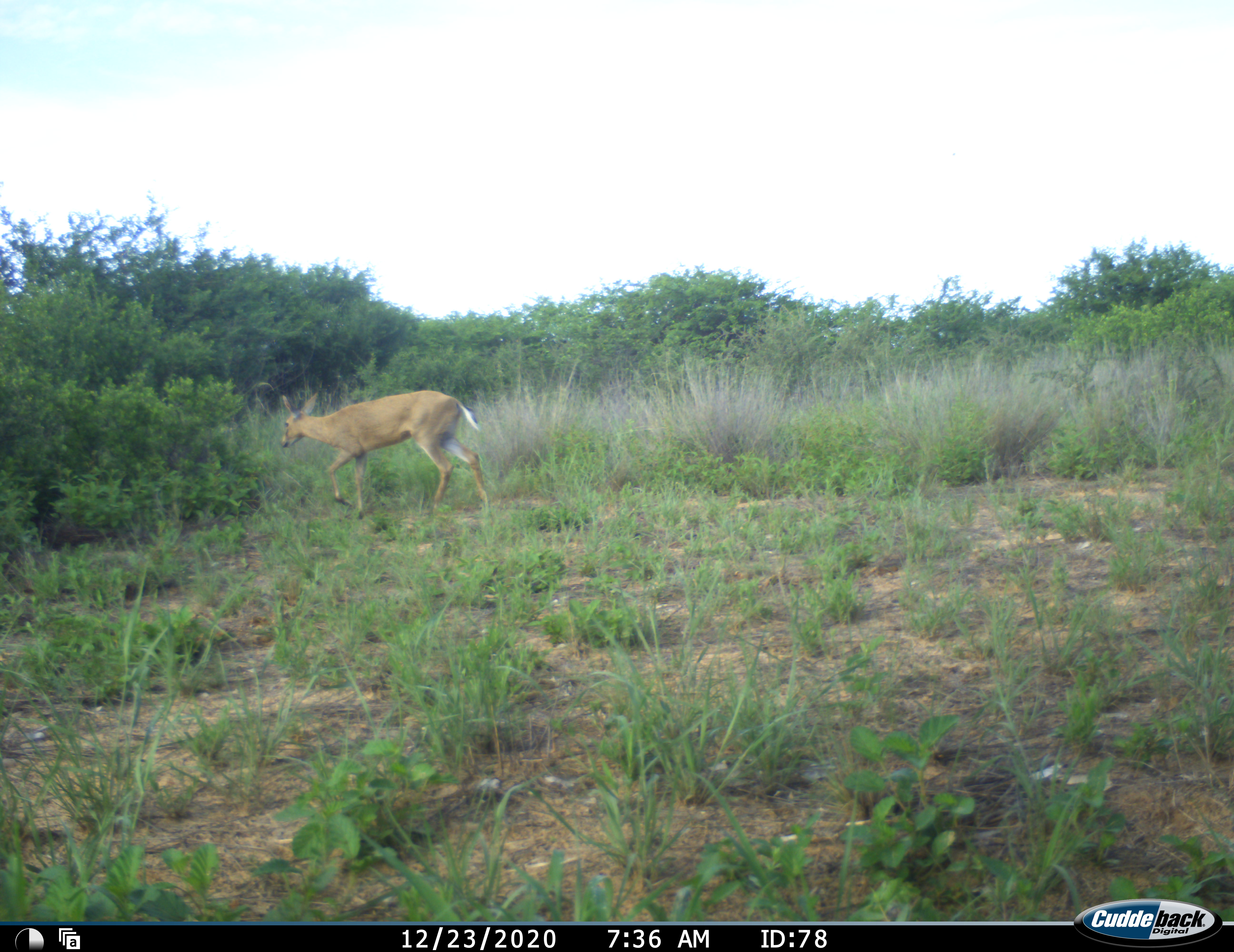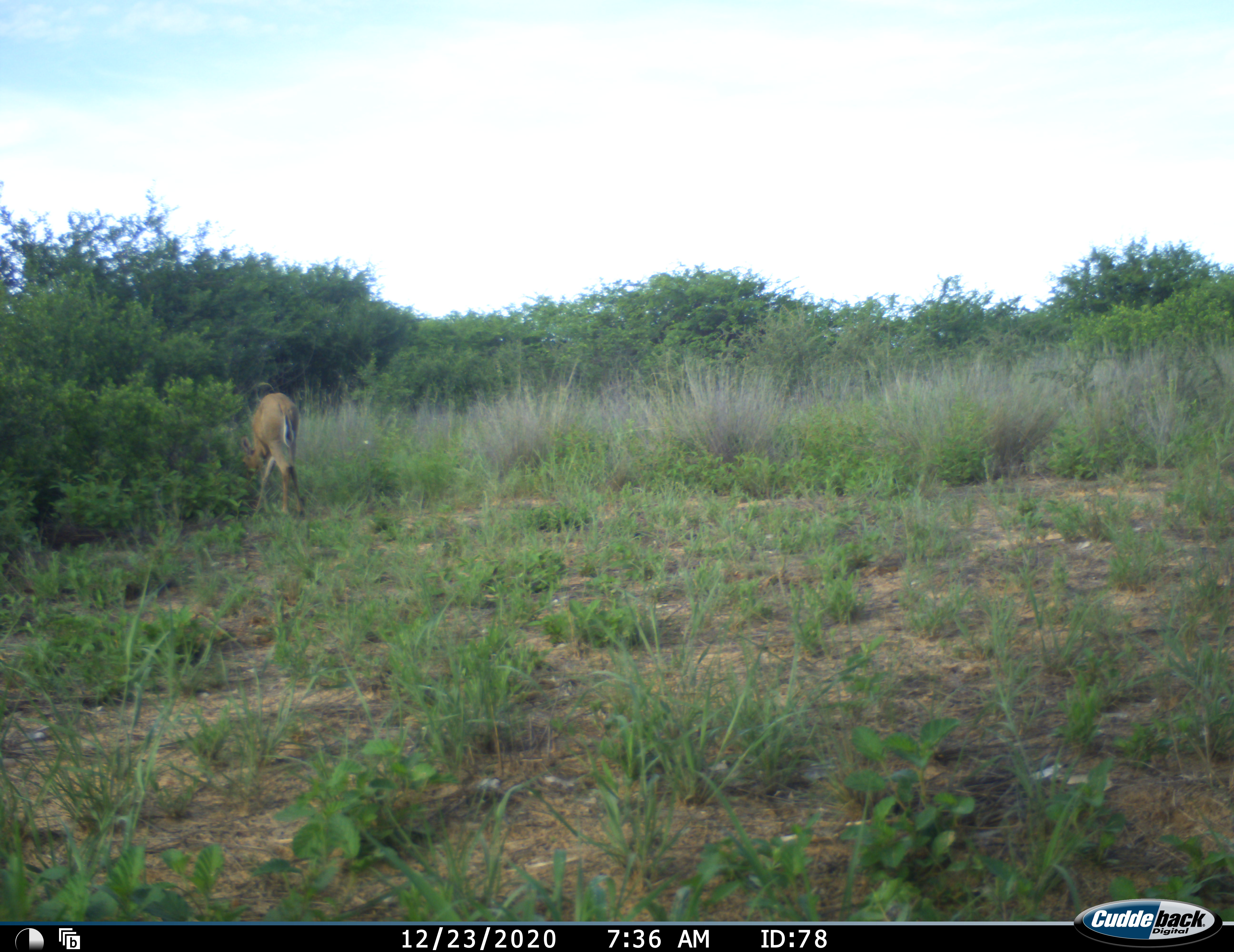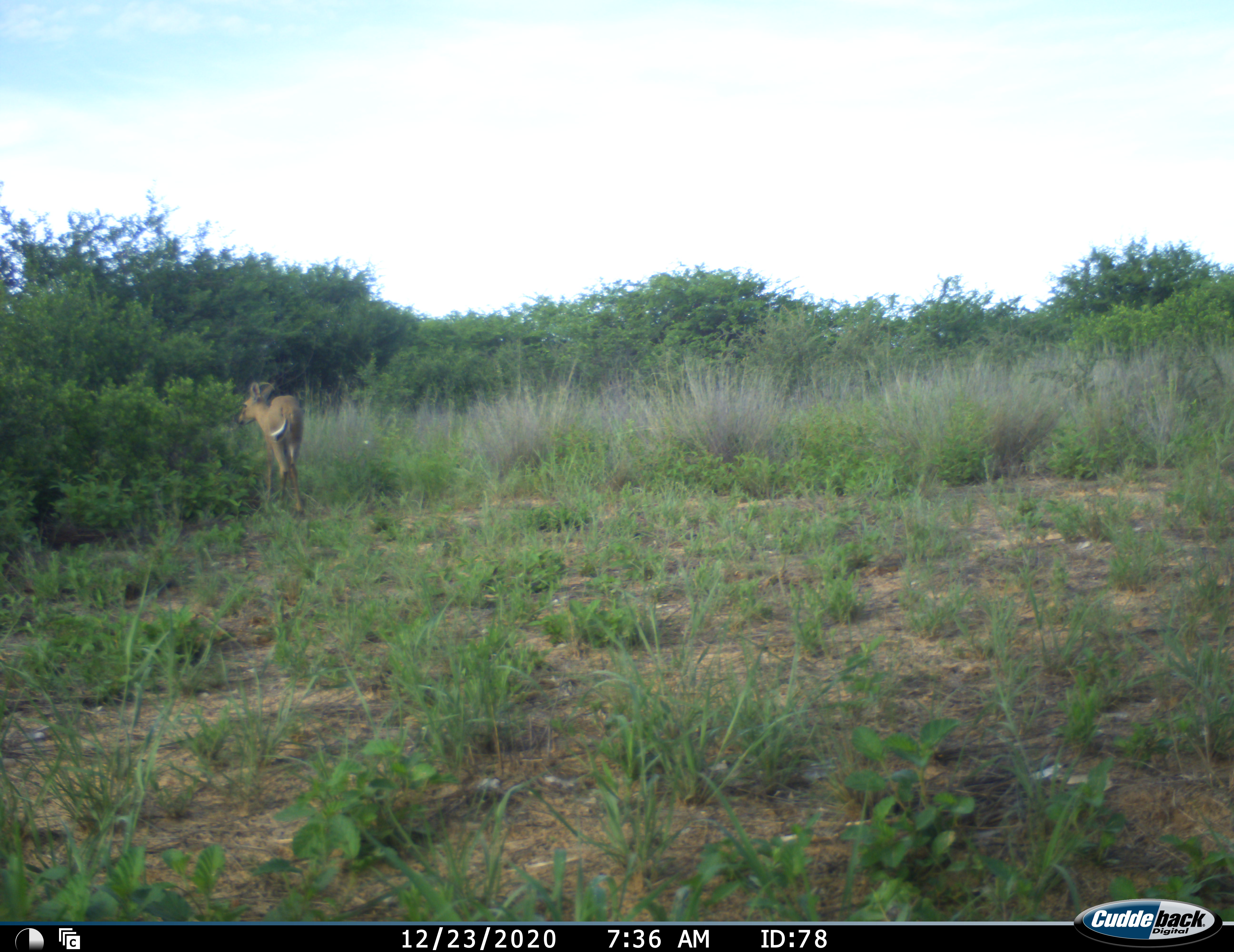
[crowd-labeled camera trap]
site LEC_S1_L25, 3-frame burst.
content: unidentified animal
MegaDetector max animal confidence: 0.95